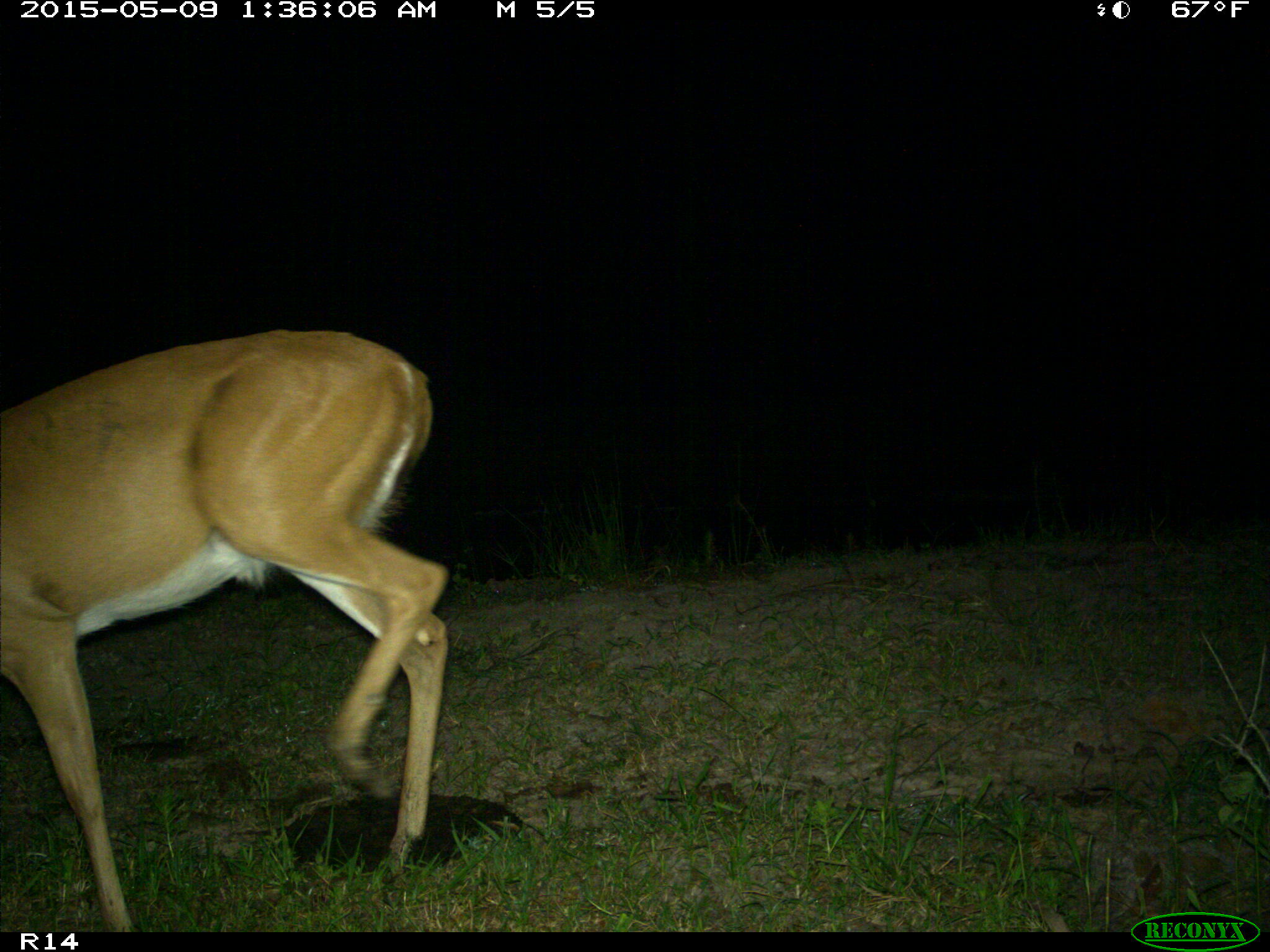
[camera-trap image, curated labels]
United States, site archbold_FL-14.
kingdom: Animalia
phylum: Chordata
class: Mammalia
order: Artiodactyla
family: Cervidae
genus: Odocoileus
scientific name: Odocoileus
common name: deer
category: unidentified deer